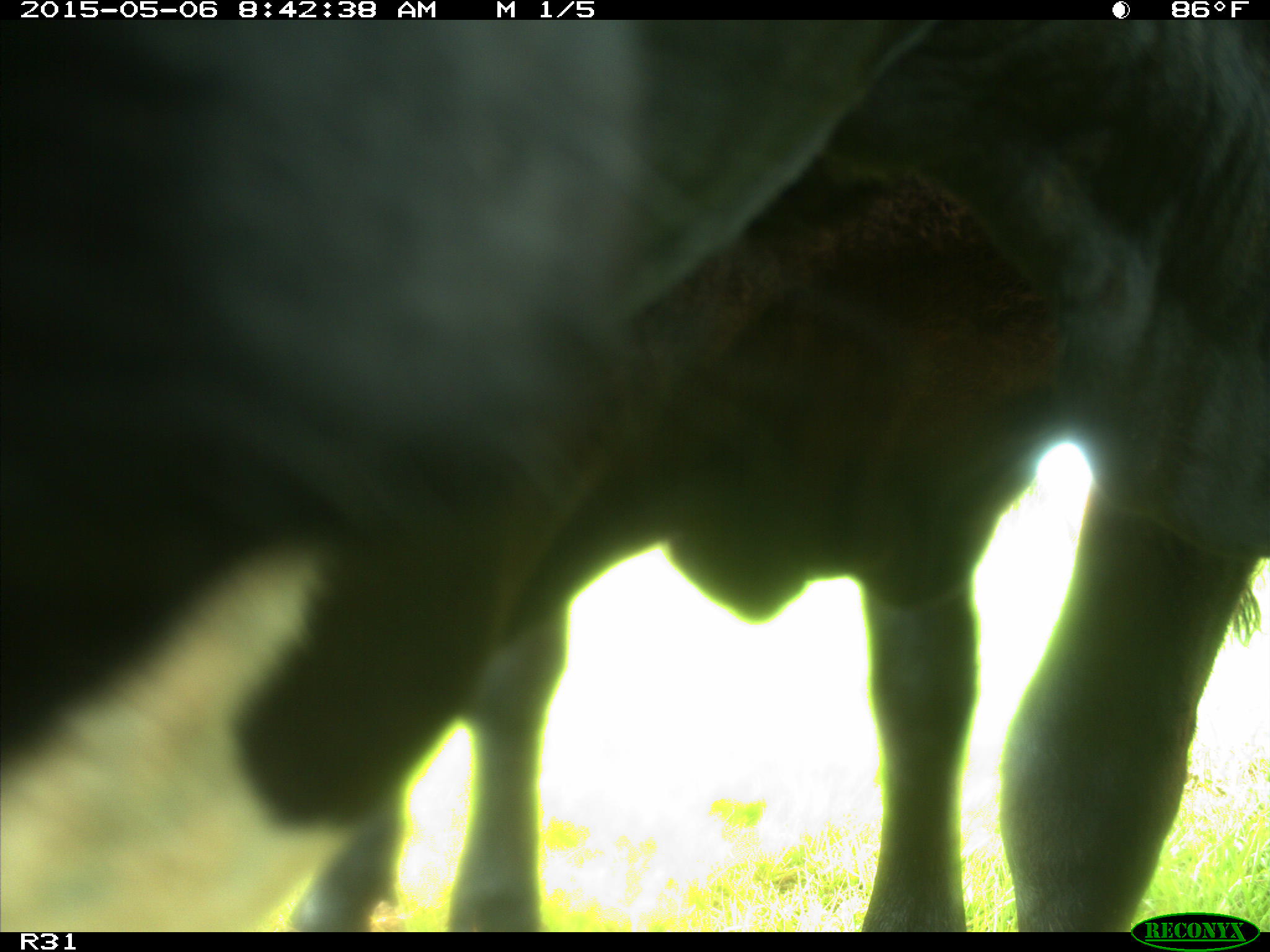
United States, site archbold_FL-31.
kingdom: Animalia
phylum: Chordata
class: Mammalia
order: Artiodactyla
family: Bovidae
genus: Bos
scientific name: Bos taurus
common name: domestic cow